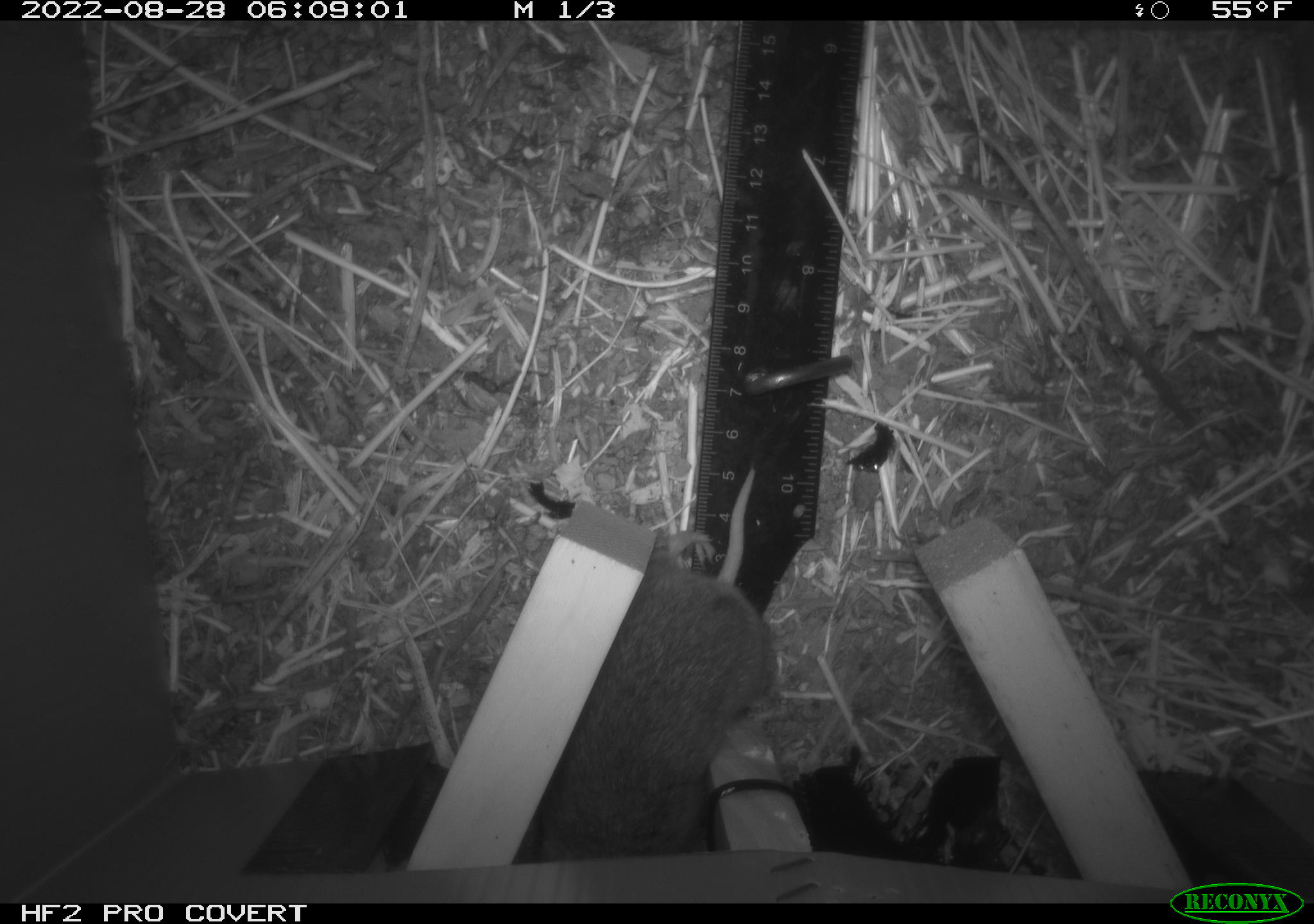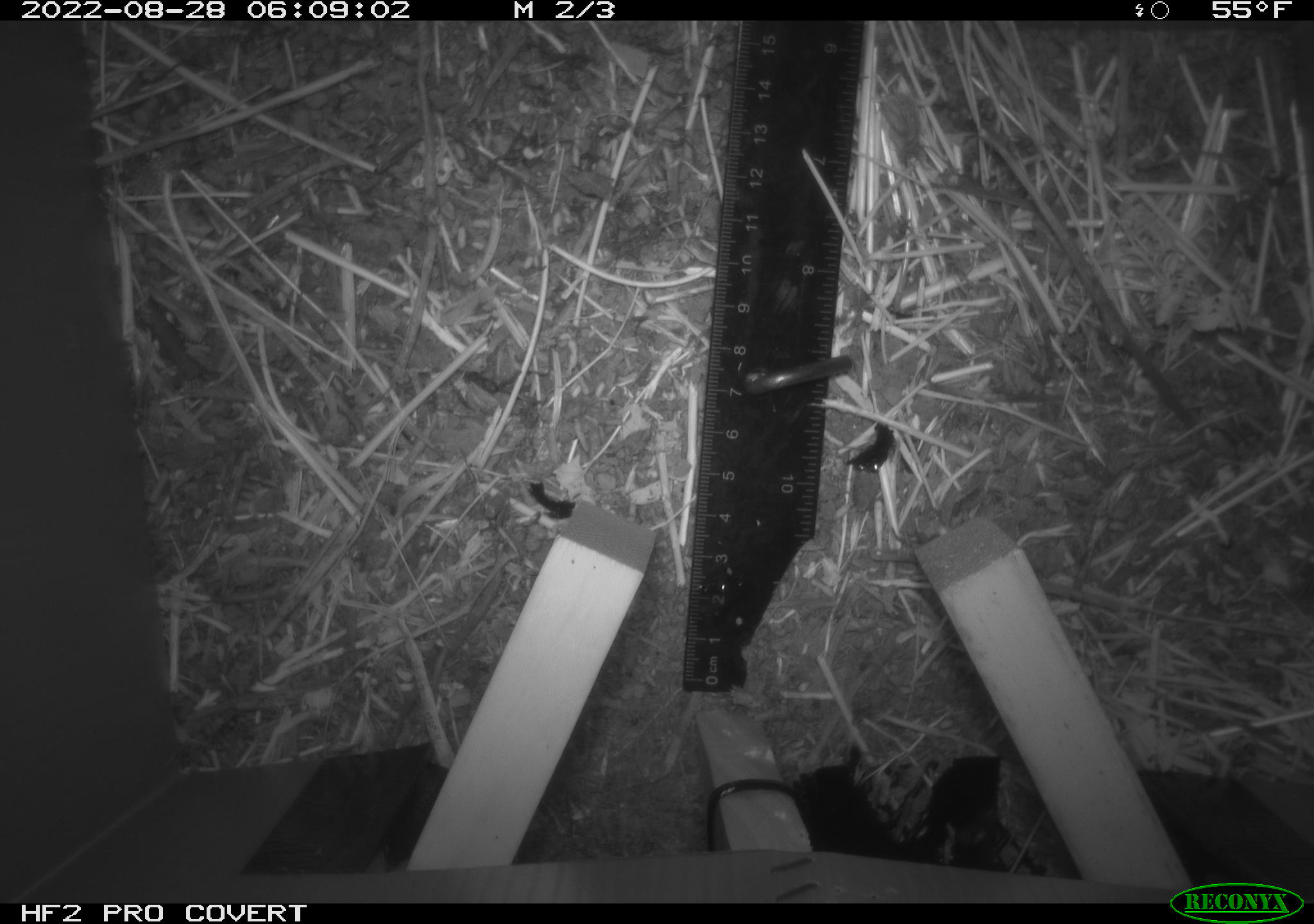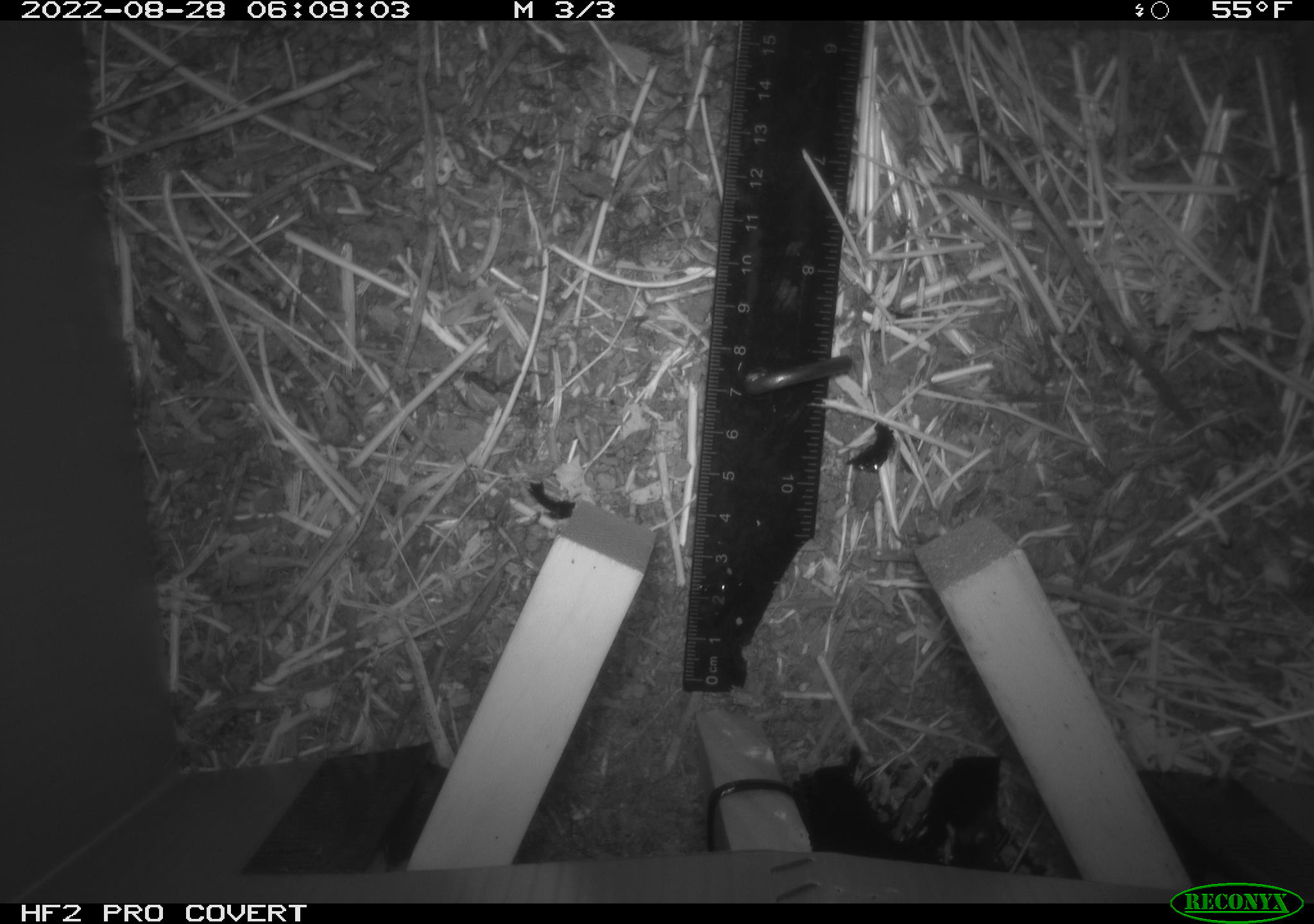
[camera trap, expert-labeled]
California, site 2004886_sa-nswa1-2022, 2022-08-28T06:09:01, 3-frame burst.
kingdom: Animalia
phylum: Chordata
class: Mammalia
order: Rodentia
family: Cricetidae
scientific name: Cricetidae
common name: hamsters, voles, lemmings, and allies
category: cricetidae family